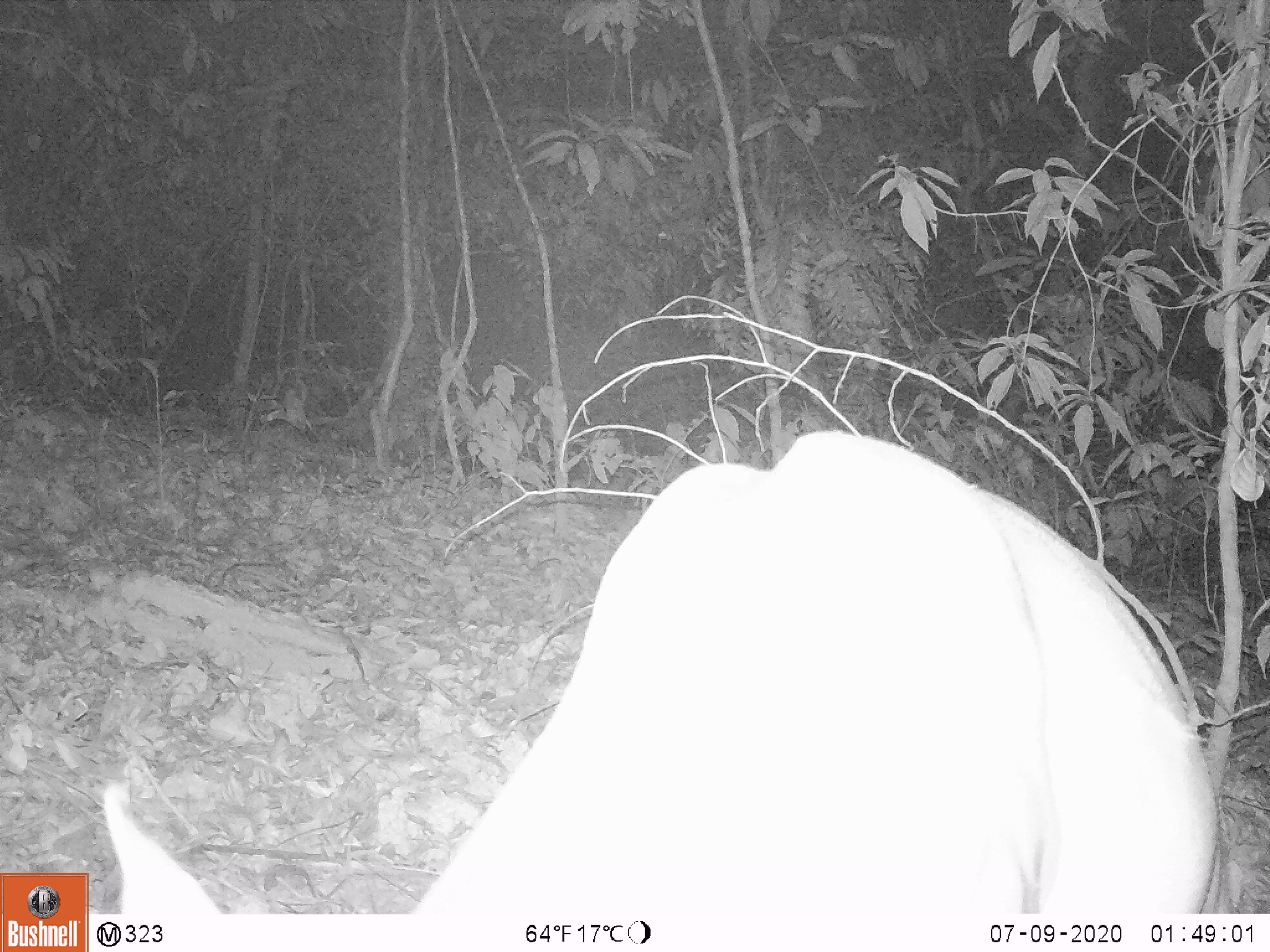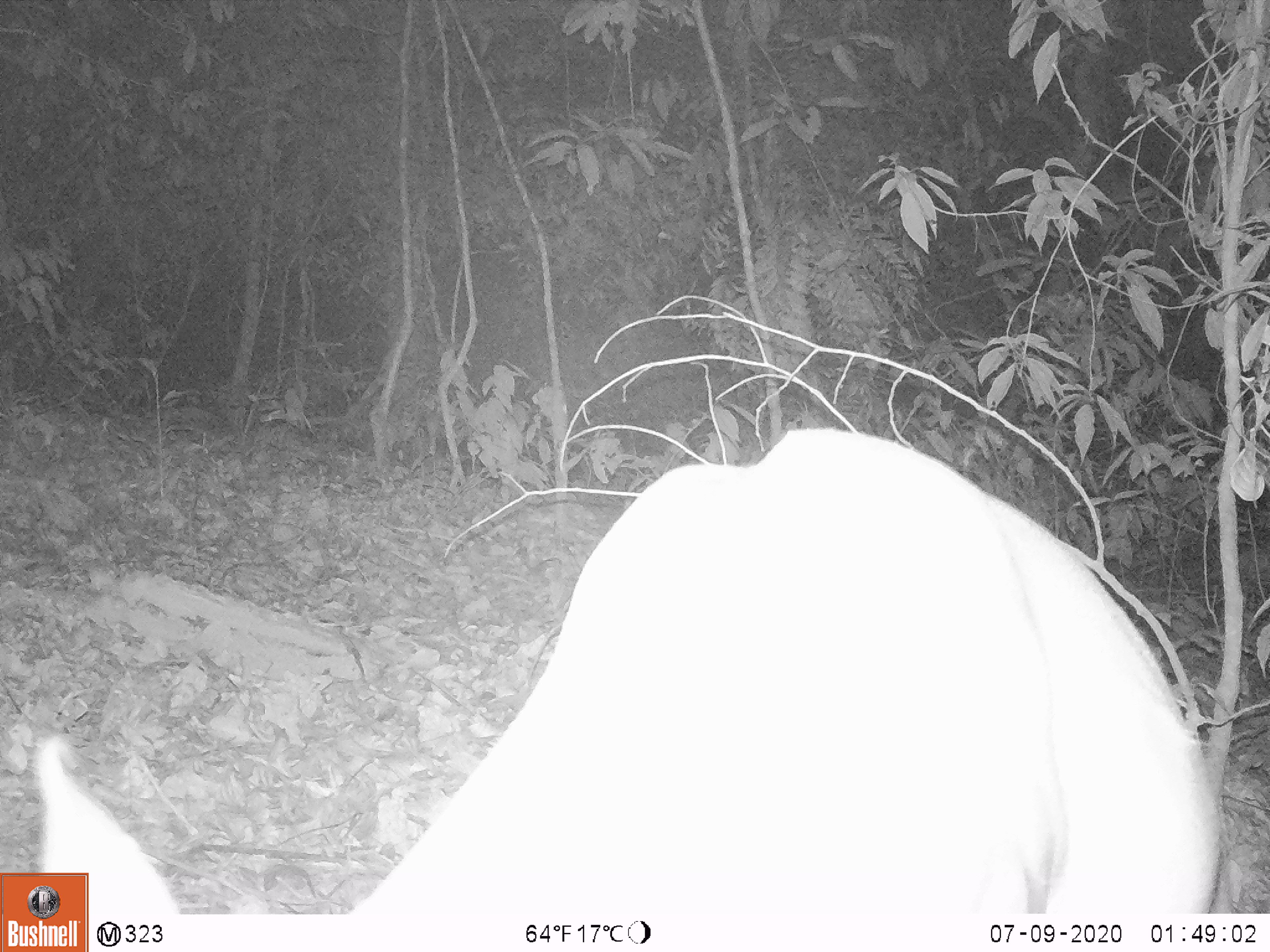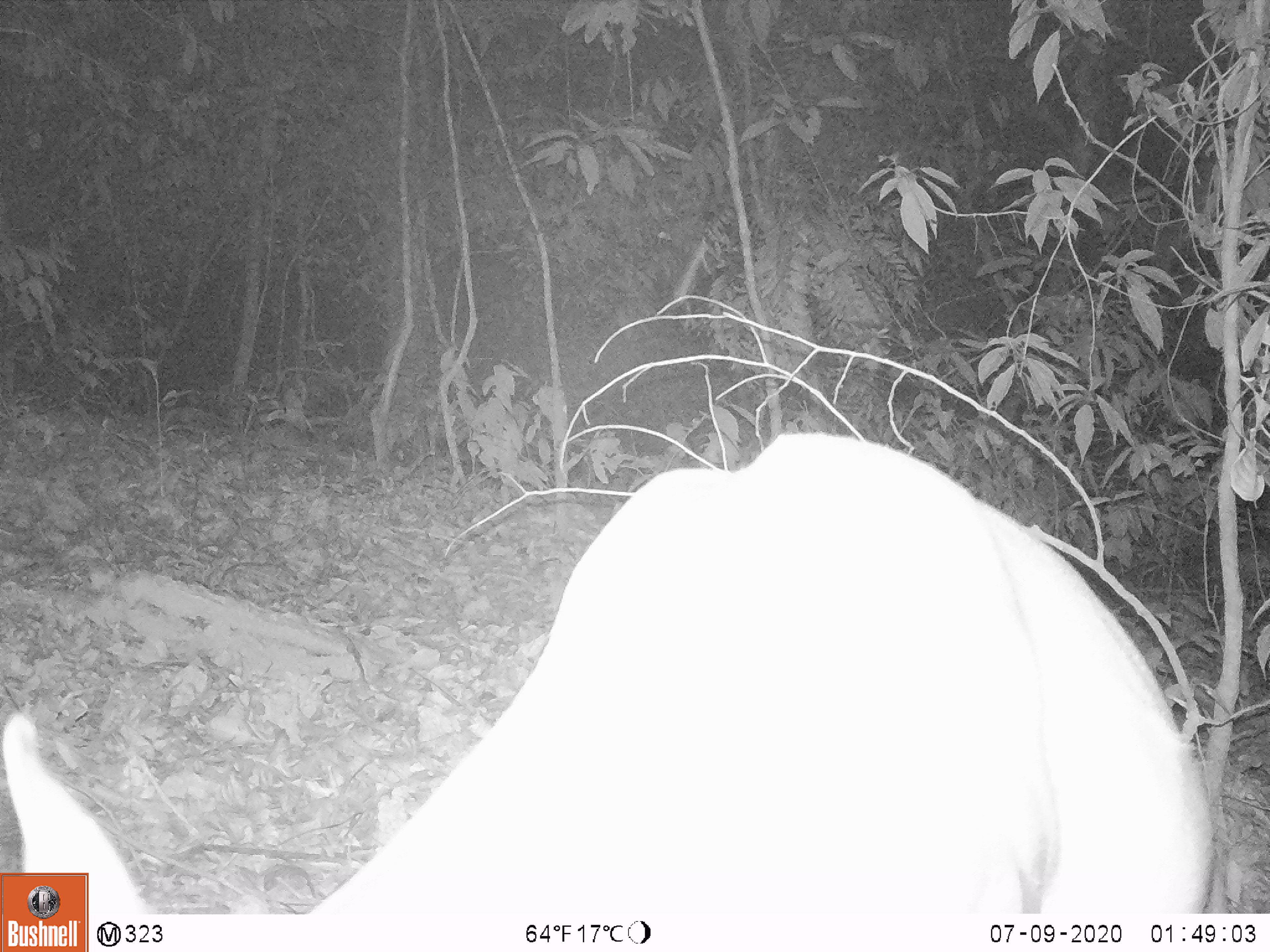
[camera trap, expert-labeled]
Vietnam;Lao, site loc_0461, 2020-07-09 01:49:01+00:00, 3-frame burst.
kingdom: Animalia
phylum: Chordata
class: Mammalia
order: Artiodactyla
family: Cervidae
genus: Muntiacus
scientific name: Muntiacus vuquangensis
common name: large-antlered muntjac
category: large antlered muntjac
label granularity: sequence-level